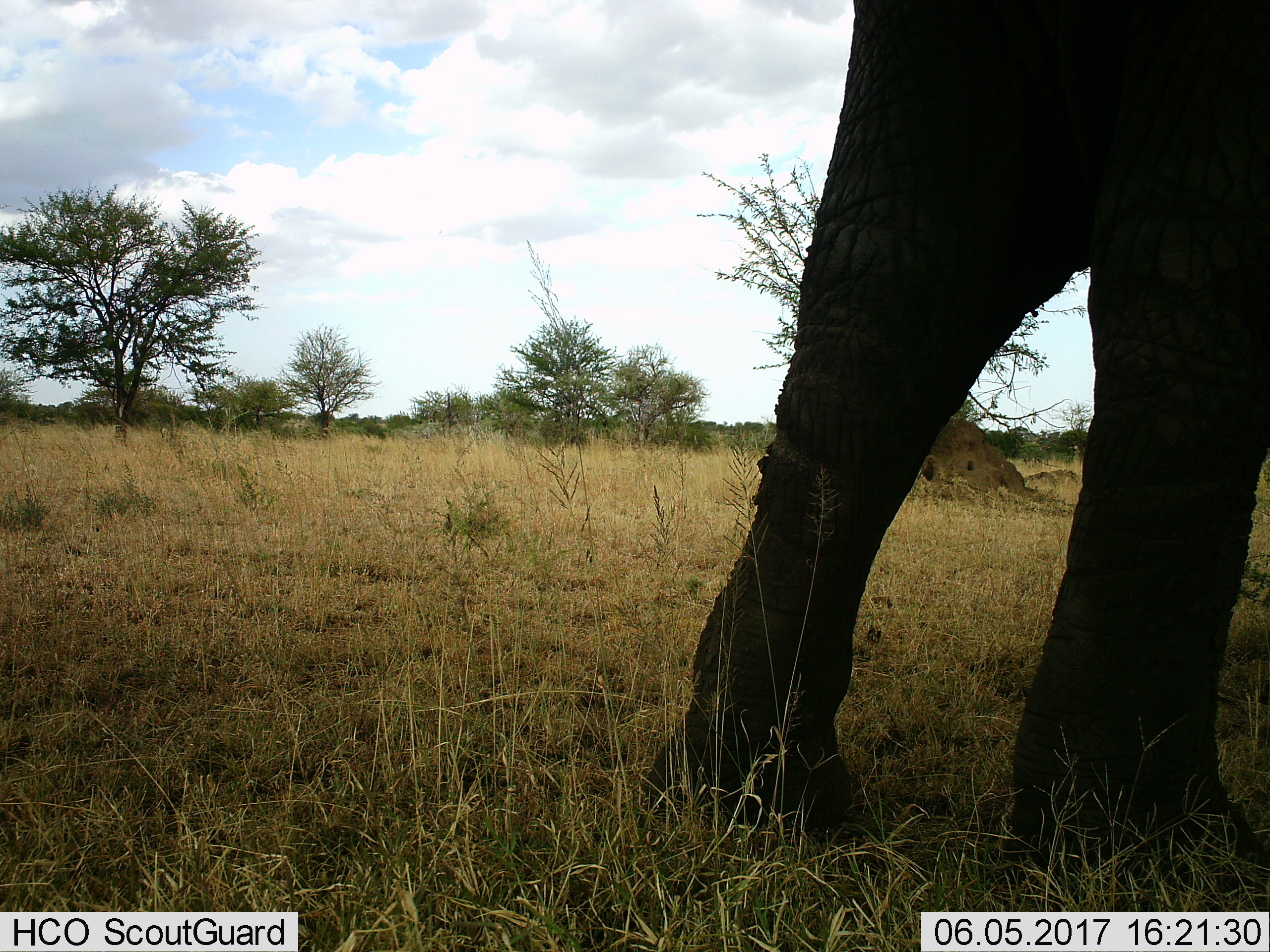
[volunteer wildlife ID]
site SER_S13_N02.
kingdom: Animalia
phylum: Chordata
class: Mammalia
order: Proboscidea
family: Elephantidae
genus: Loxodonta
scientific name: Loxodonta africana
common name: african bush elephant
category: elephant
Elephant (african bush elephant) (Loxodonta africana), count 1. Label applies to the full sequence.